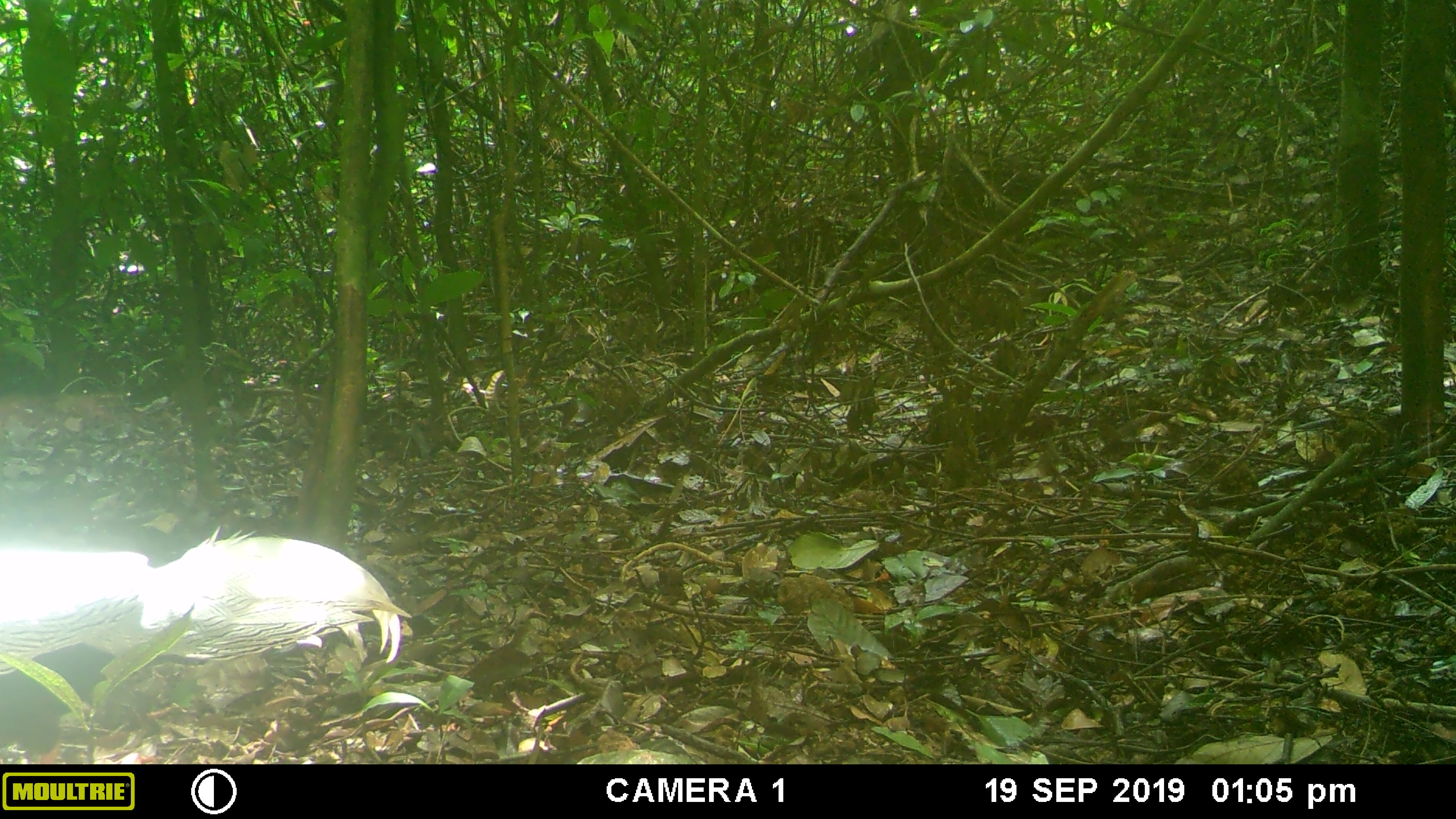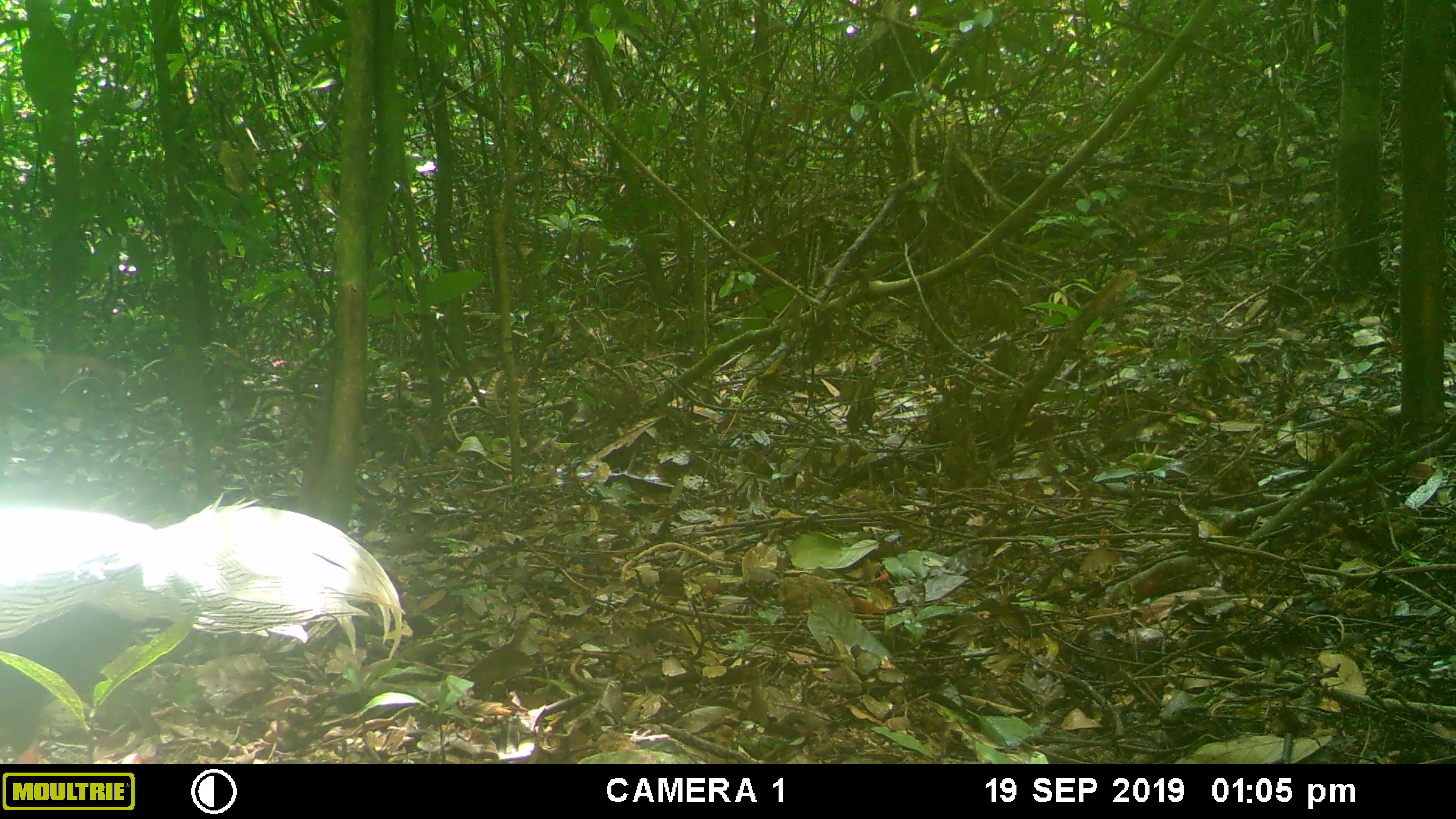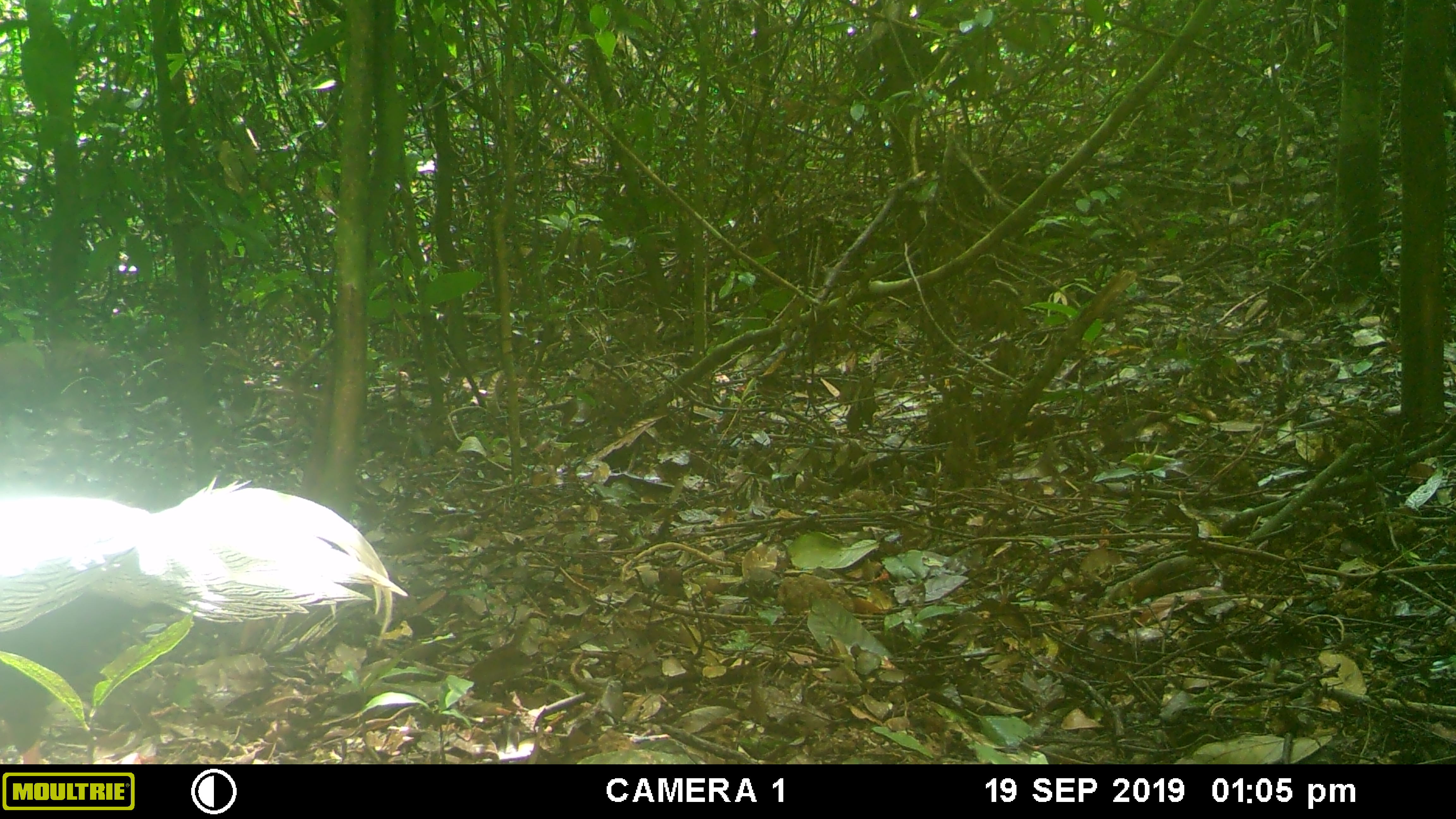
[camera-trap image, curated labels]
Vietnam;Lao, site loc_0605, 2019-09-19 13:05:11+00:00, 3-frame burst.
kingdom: Animalia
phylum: Chordata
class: Aves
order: Galliformes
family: Phasianidae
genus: Lophura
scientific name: Lophura nycthemera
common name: silver pheasant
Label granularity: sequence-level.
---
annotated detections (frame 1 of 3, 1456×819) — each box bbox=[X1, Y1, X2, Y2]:
silver pheasant: bbox=[1, 524, 412, 763]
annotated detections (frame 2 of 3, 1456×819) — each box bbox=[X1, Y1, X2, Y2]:
silver pheasant: bbox=[0, 492, 406, 763]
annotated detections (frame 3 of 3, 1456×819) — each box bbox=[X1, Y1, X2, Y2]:
silver pheasant: bbox=[0, 475, 409, 763]